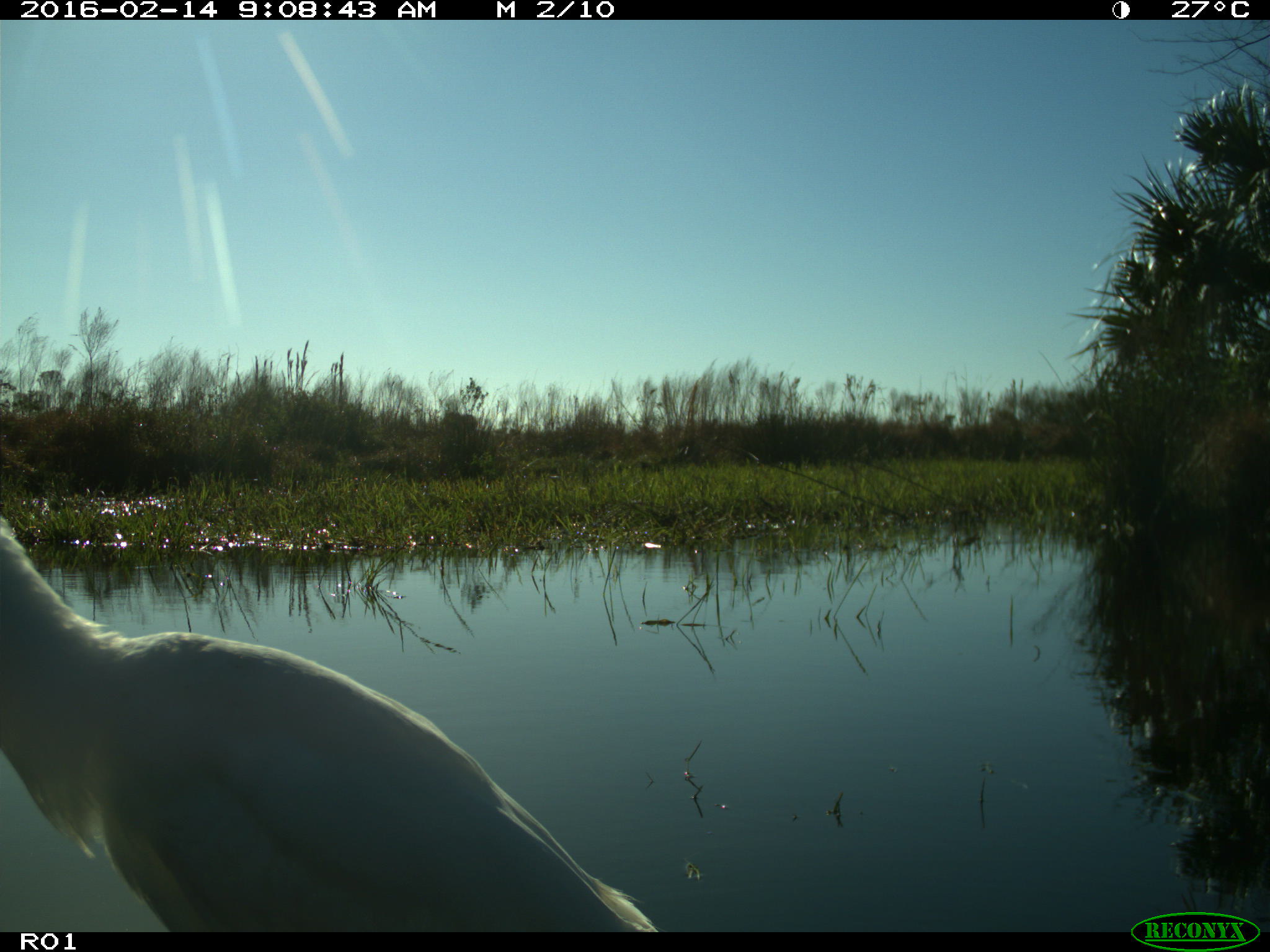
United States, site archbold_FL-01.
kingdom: Animalia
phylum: Chordata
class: Aves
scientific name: Aves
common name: birds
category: unidentified bird